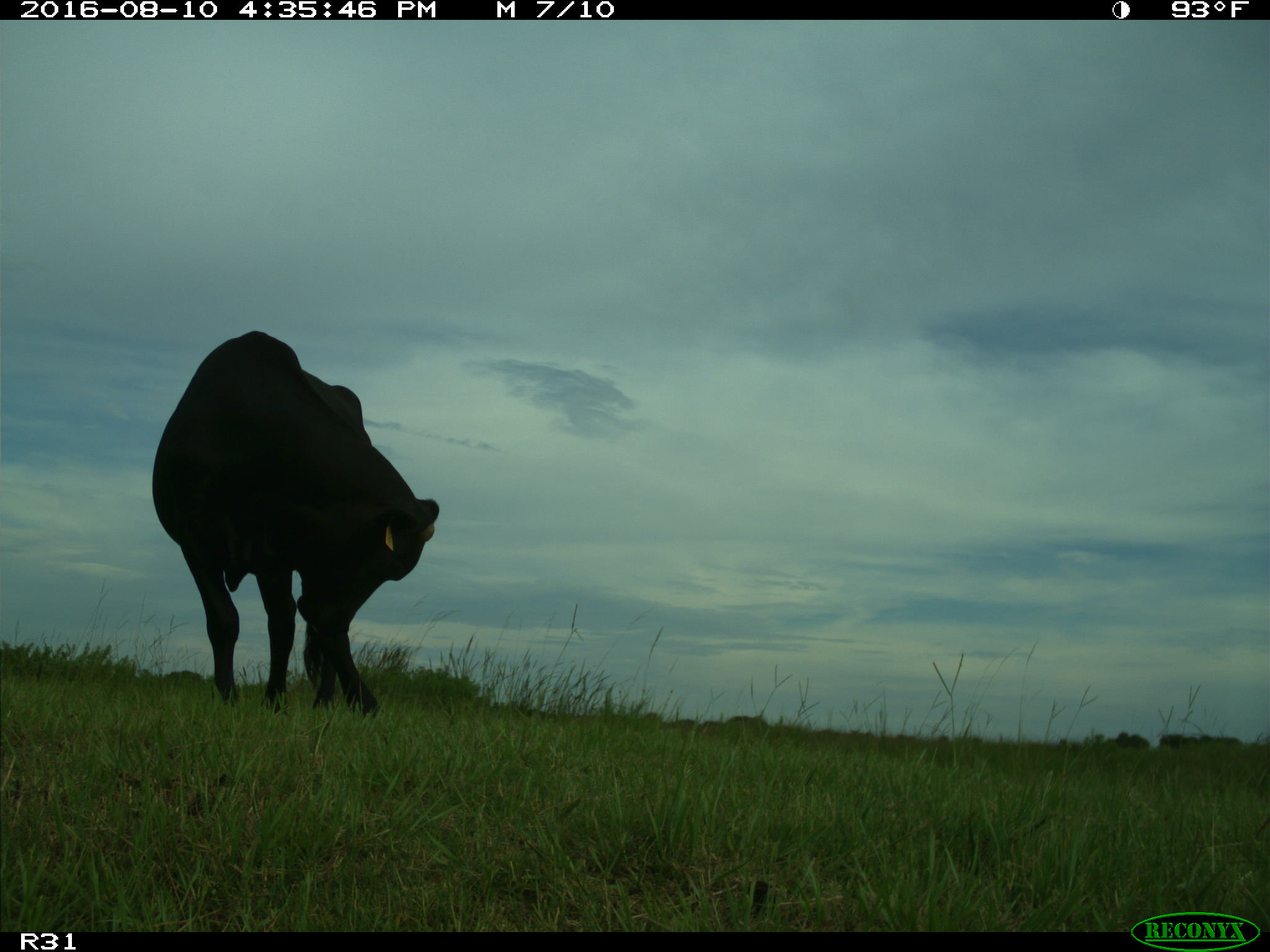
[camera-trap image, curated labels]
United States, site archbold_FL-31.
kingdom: Animalia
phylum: Chordata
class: Mammalia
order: Artiodactyla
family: Bovidae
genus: Bos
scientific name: Bos taurus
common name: domestic cow